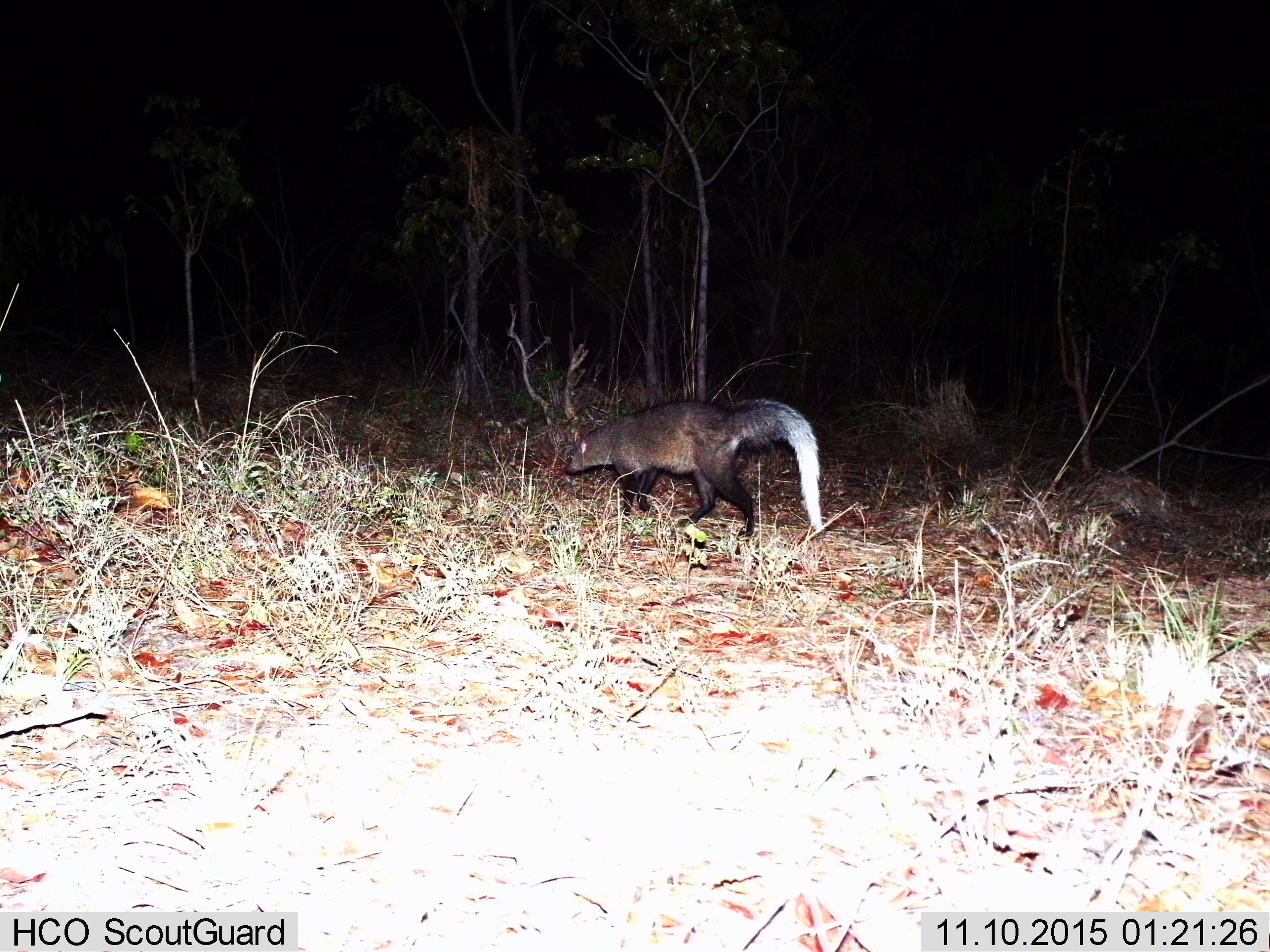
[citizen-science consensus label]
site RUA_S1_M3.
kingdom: Animalia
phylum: Chordata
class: Mammalia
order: Carnivora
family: Herpestidae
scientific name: Herpestidae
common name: mongoose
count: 1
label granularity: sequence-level